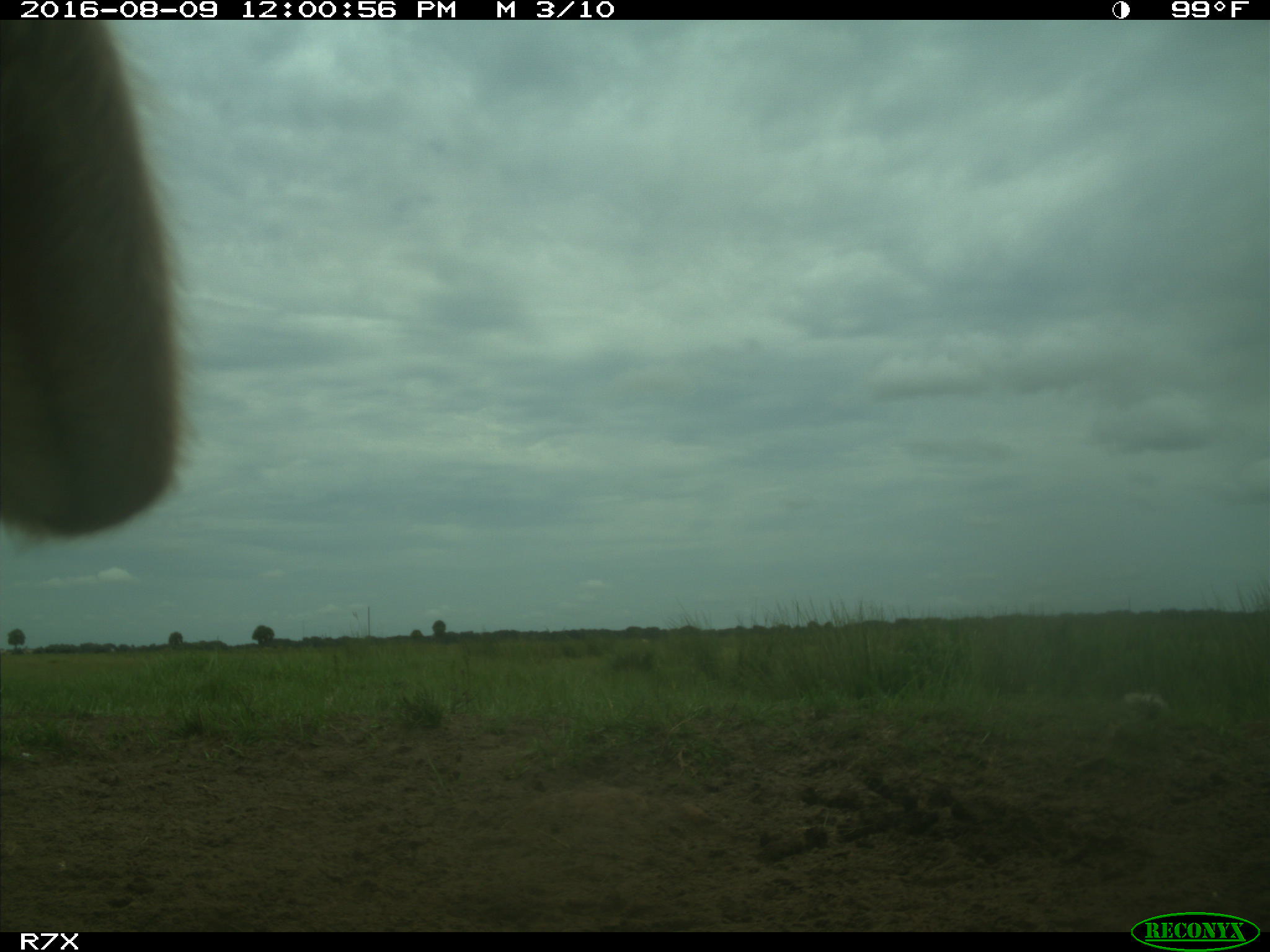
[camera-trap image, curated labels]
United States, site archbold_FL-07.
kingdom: Animalia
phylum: Chordata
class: Mammalia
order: Artiodactyla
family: Bovidae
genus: Bos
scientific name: Bos taurus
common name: domestic cow